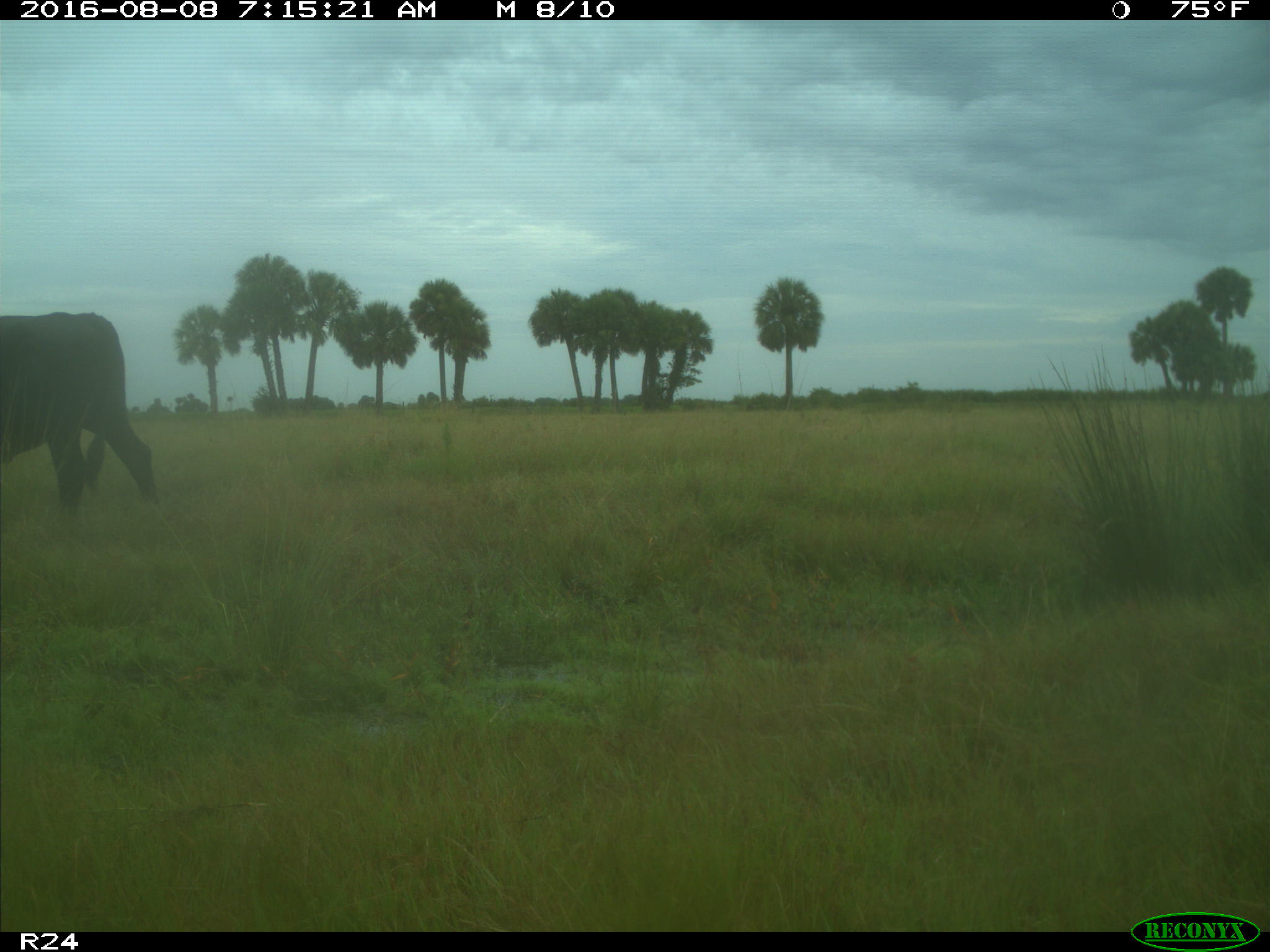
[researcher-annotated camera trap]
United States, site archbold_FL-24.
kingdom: Animalia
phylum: Chordata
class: Mammalia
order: Artiodactyla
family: Bovidae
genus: Bos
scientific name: Bos taurus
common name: domestic cow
Bos taurus (domestic cow).